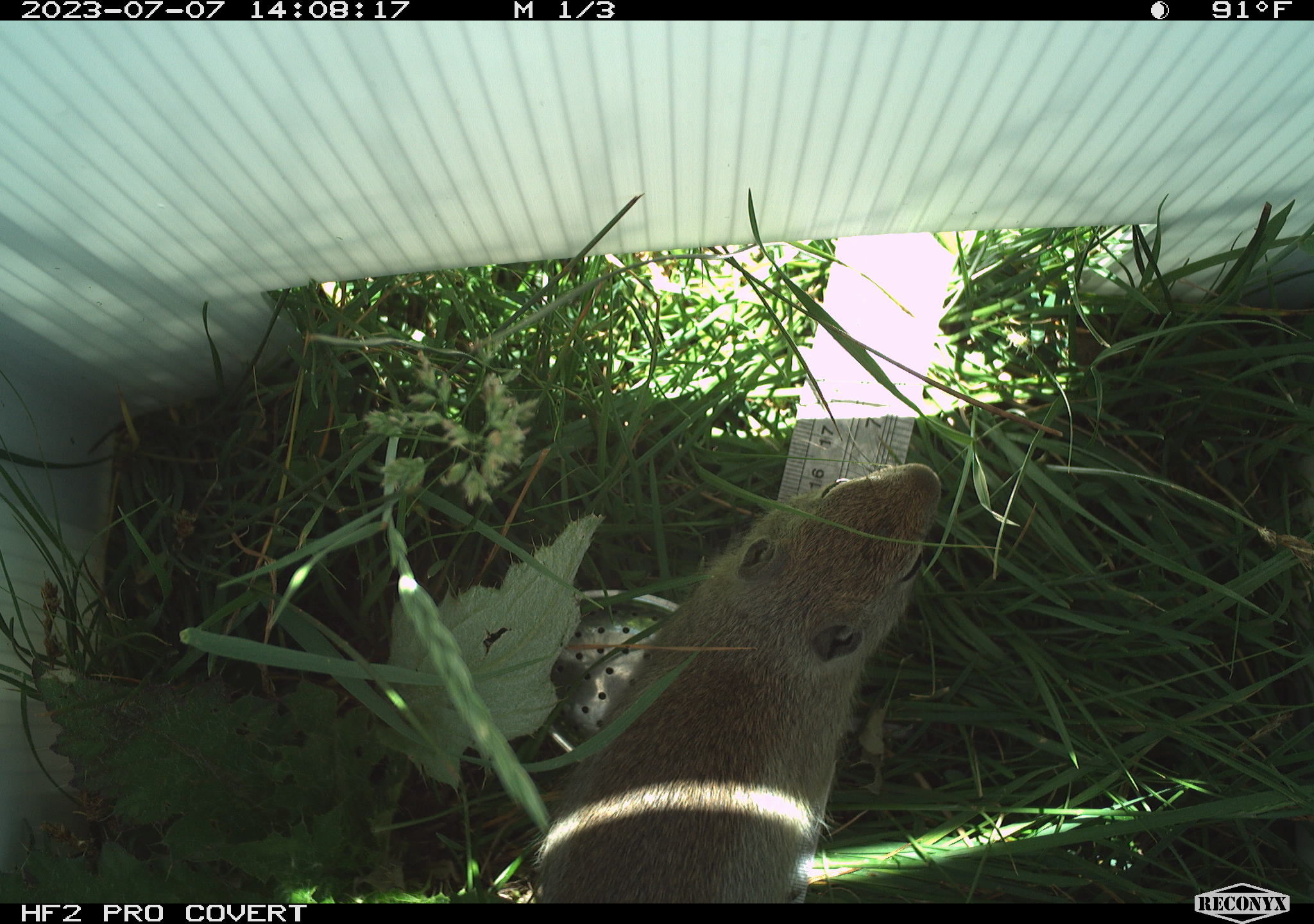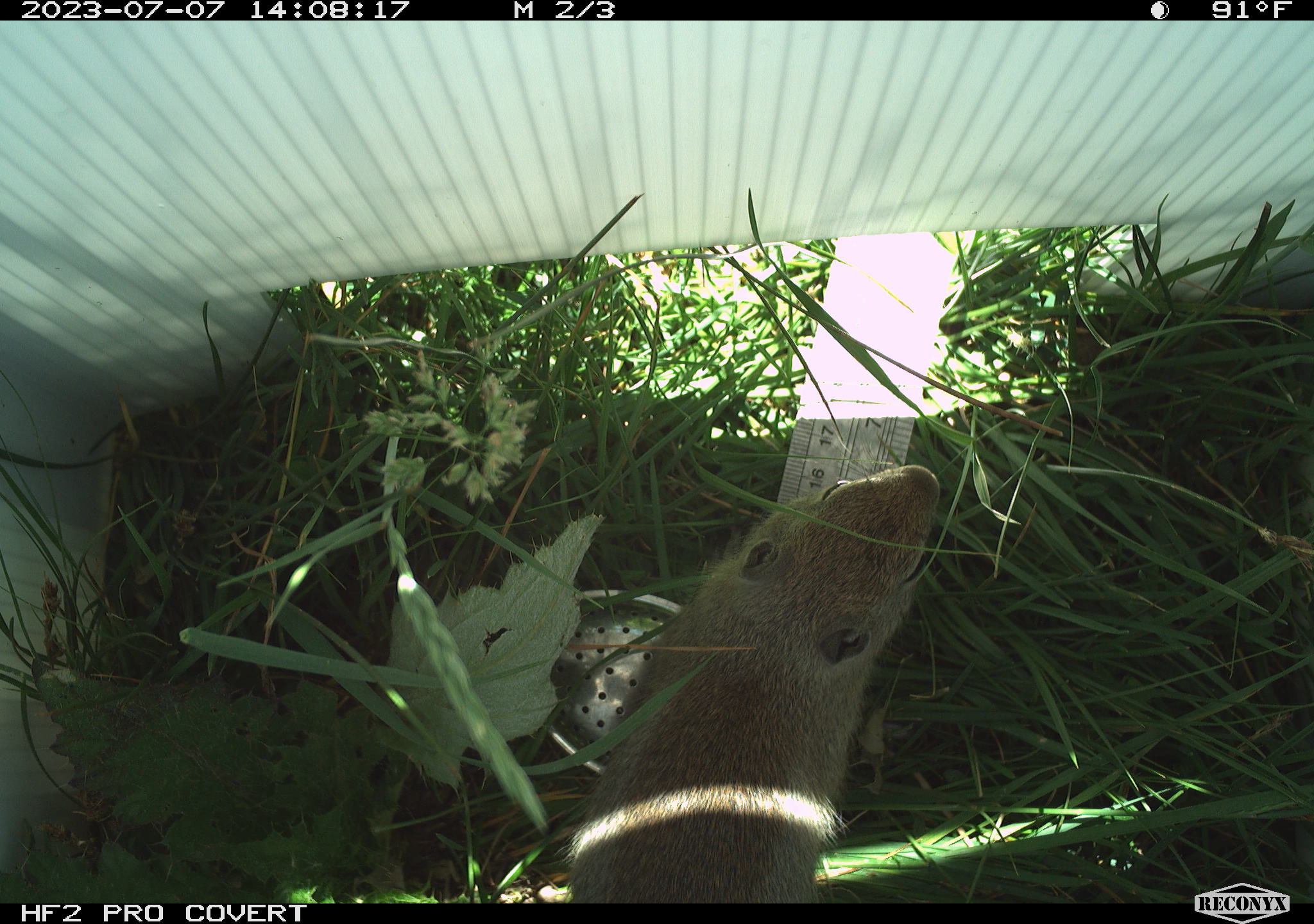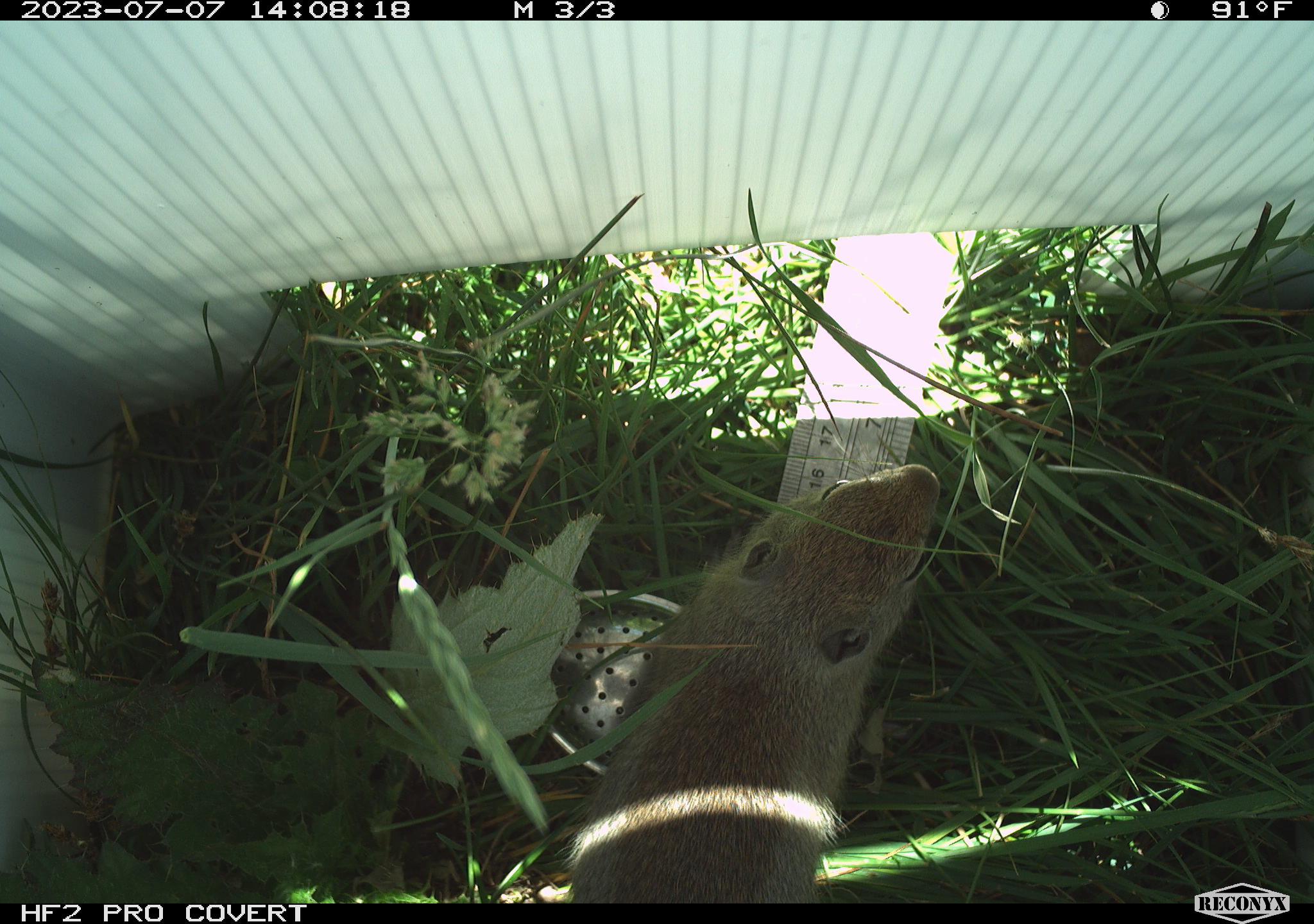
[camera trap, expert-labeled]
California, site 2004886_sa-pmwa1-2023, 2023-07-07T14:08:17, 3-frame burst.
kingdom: Animalia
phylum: Chordata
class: Mammalia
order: Rodentia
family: Sciuridae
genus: Urocitellus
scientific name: Urocitellus beldingi beldingi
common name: belding's ground squirrel